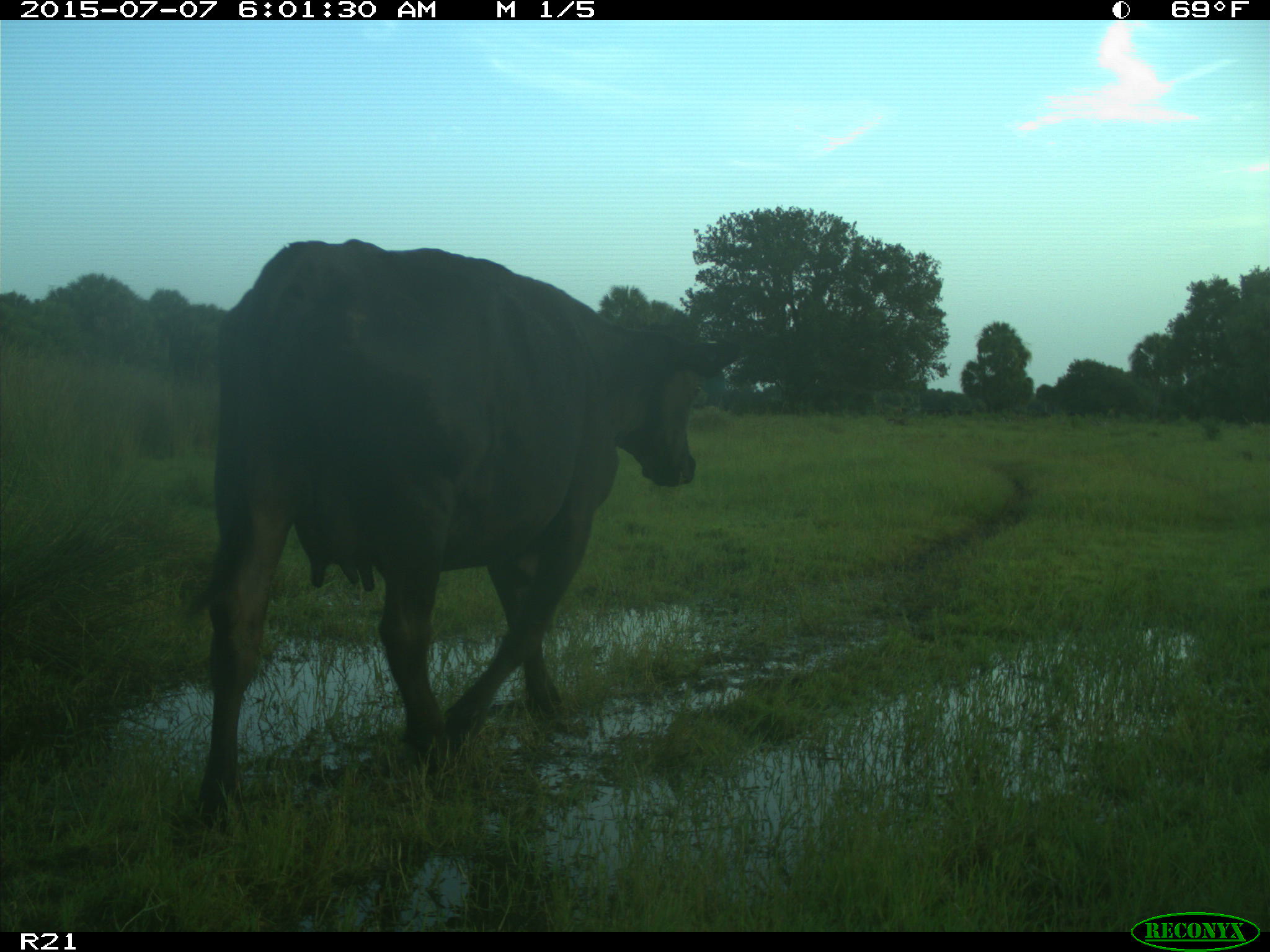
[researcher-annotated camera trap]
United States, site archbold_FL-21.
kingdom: Animalia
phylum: Chordata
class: Mammalia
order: Artiodactyla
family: Bovidae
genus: Bos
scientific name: Bos taurus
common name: domestic cow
Bos taurus (domestic cow).